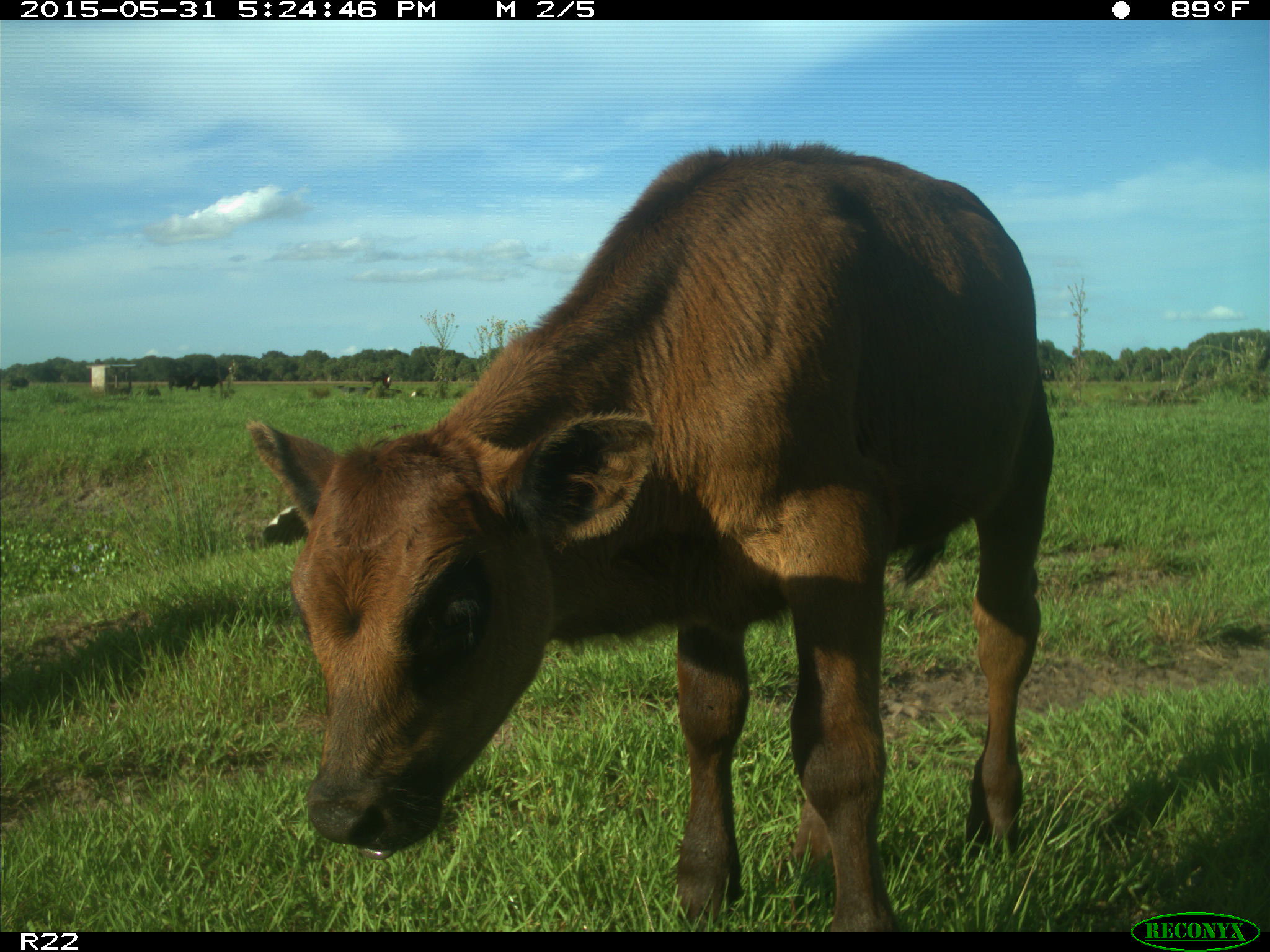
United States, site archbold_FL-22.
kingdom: Animalia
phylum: Chordata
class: Mammalia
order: Artiodactyla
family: Bovidae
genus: Bos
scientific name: Bos taurus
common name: domestic cow